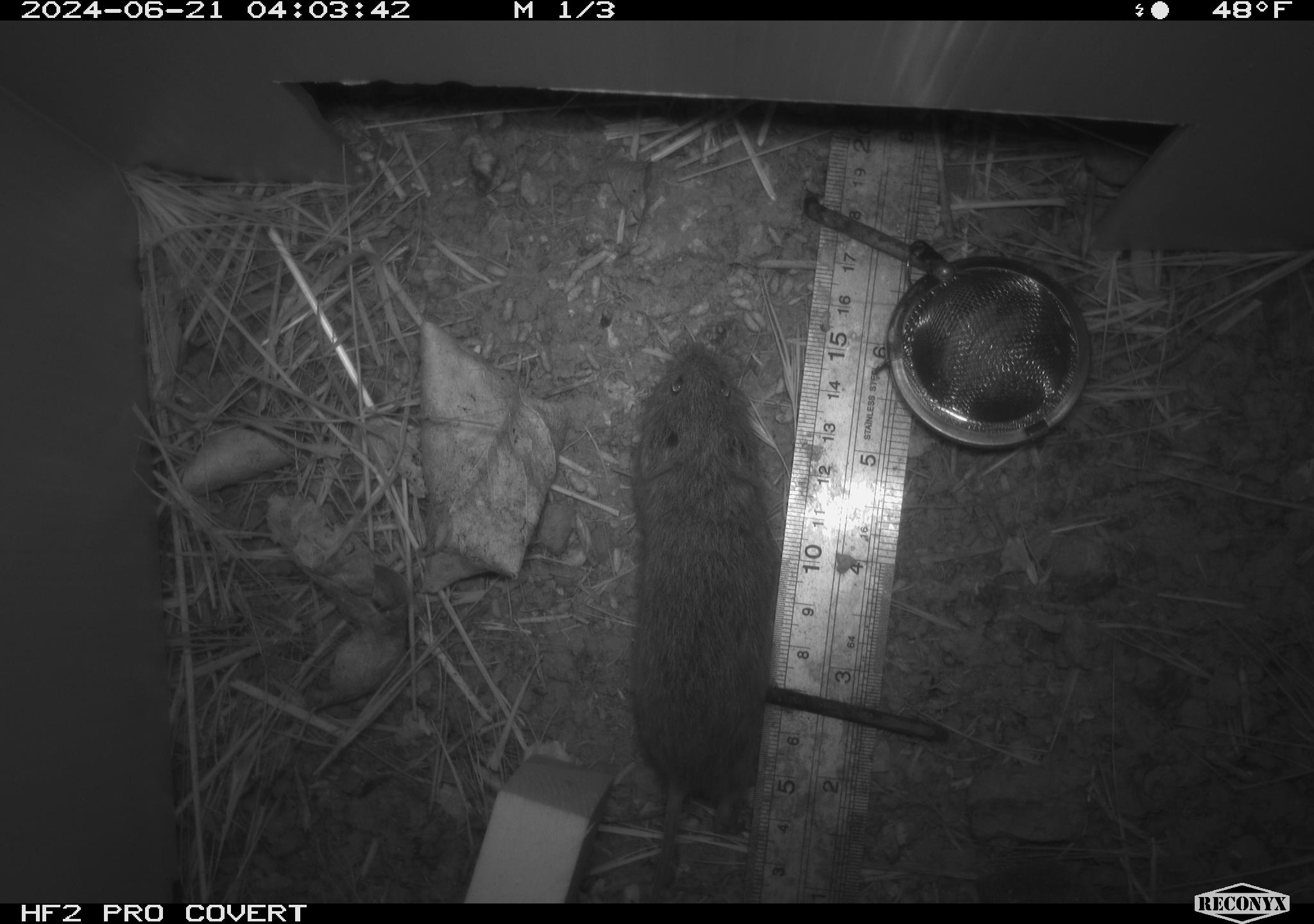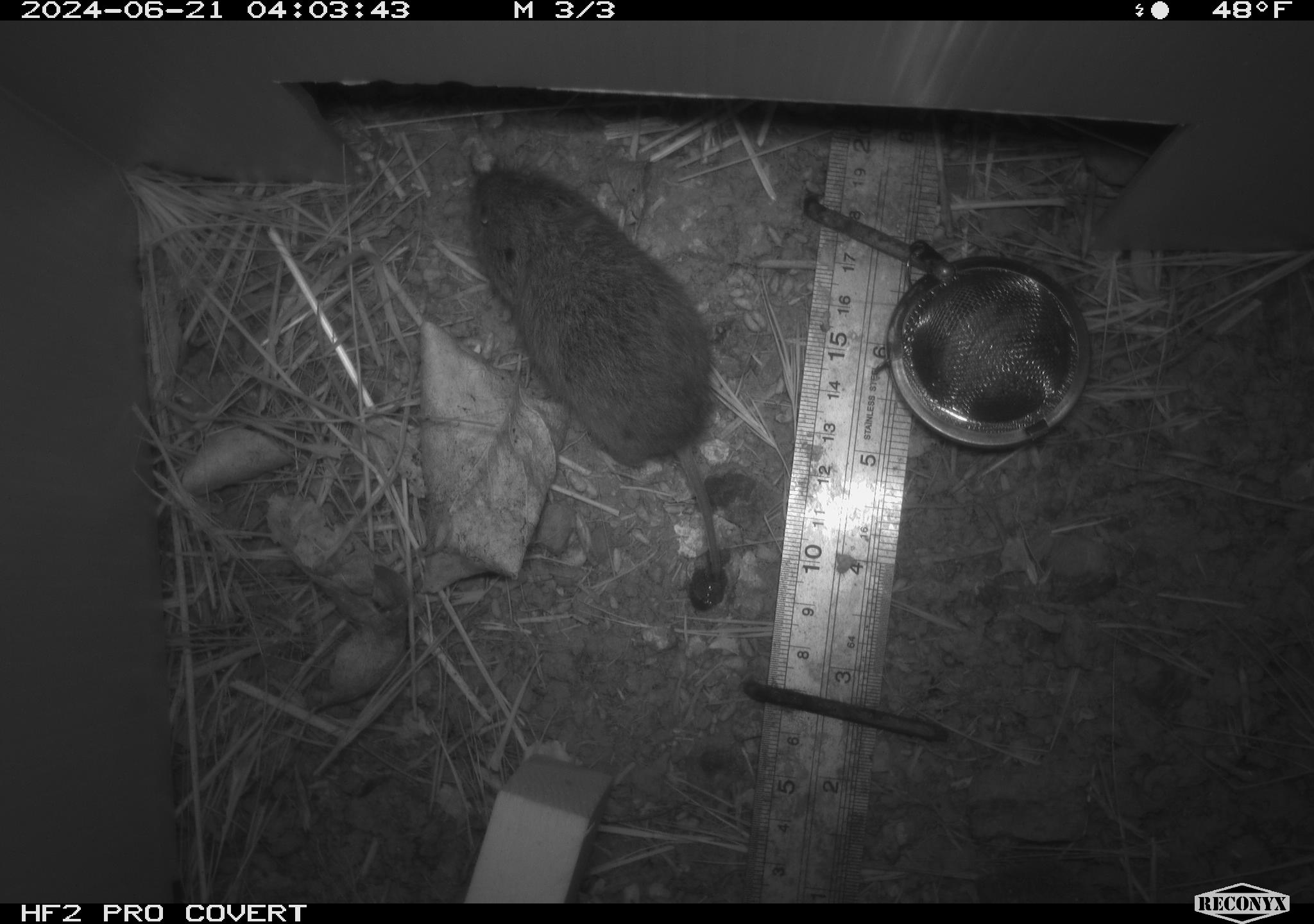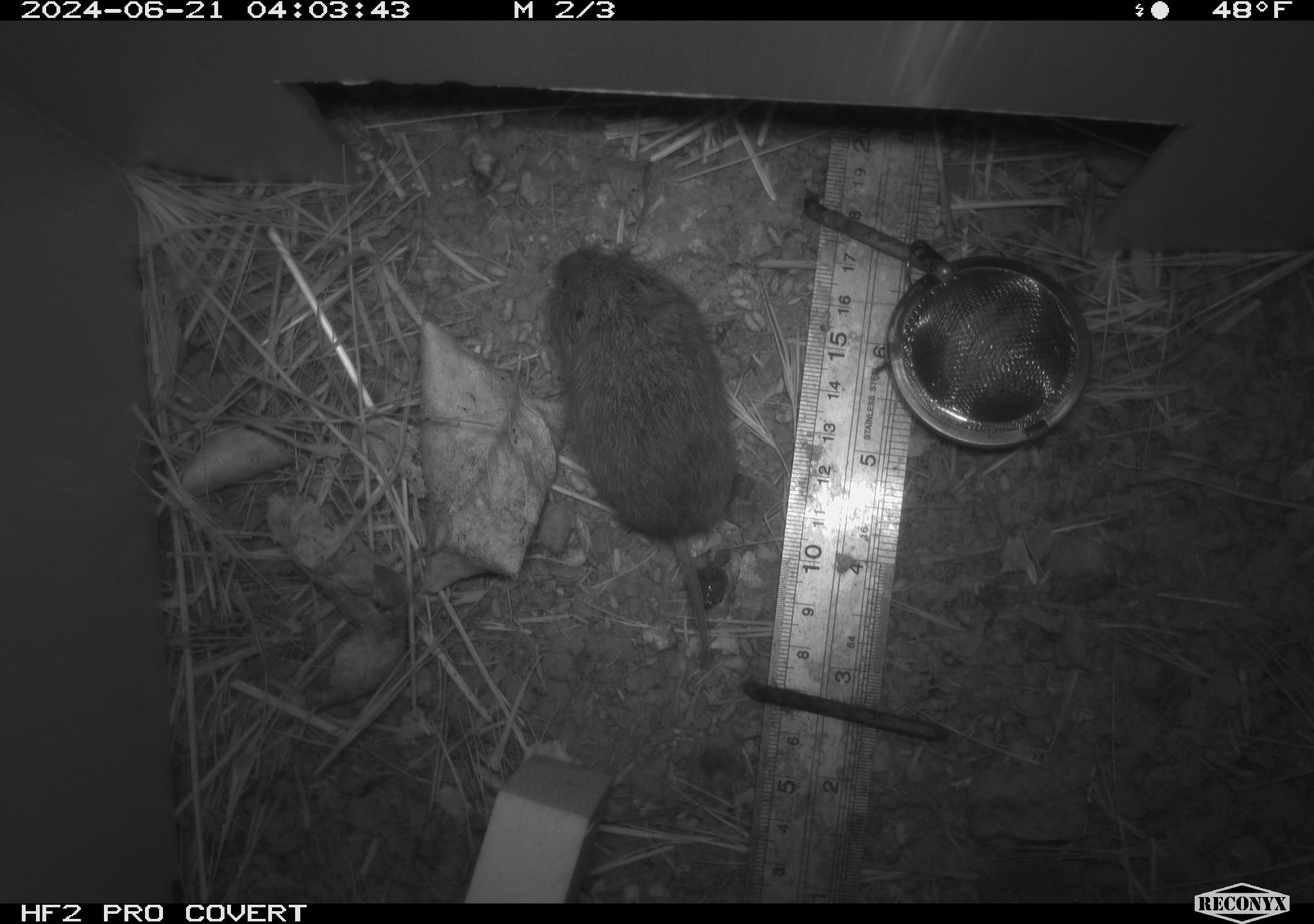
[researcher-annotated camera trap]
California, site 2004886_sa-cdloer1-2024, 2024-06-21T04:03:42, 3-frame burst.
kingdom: Animalia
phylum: Chordata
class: Mammalia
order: Rodentia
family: Cricetidae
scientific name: Arvicolinae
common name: voles, lemmings, and muskrats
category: arvicolinae subfamily